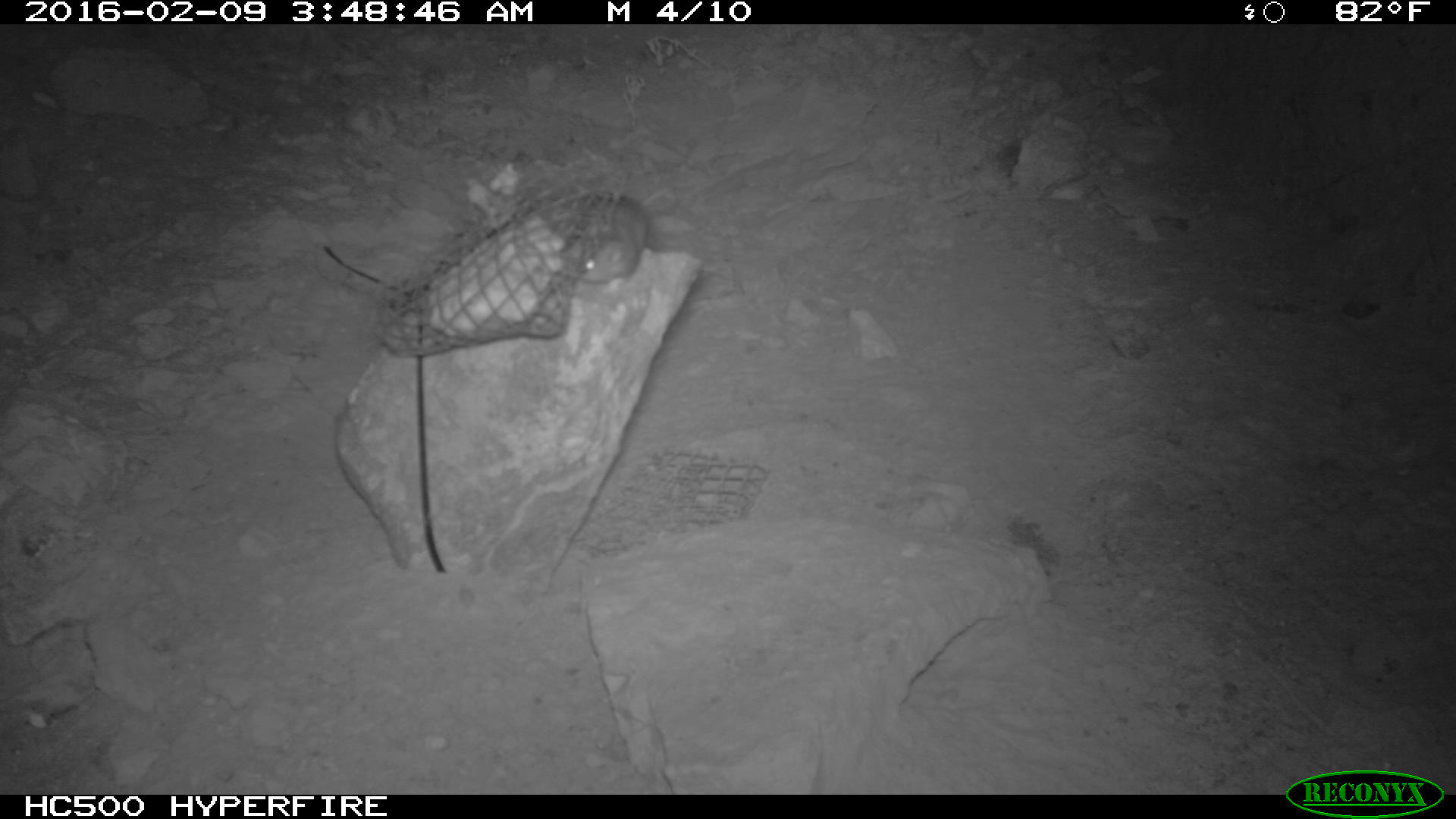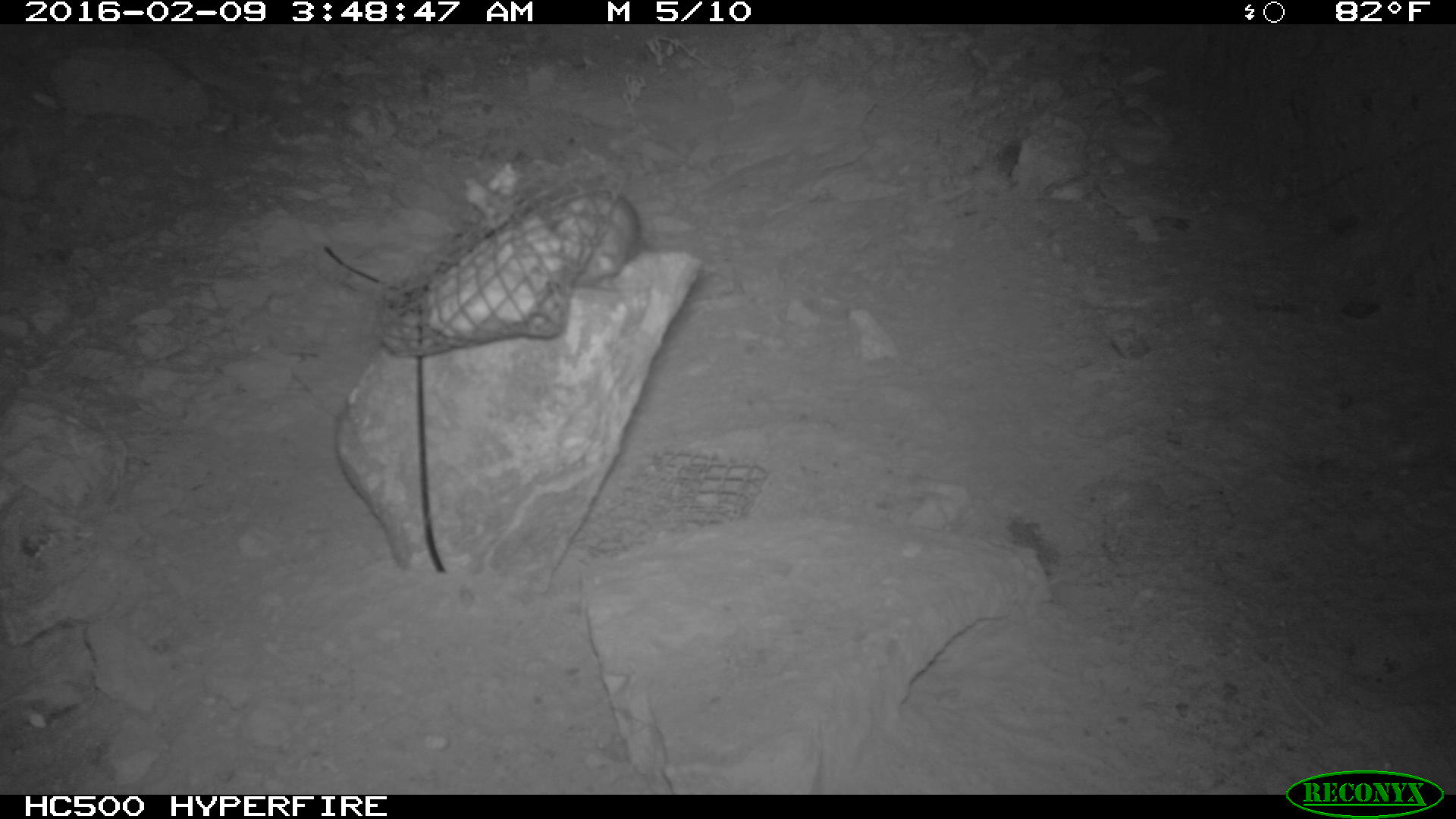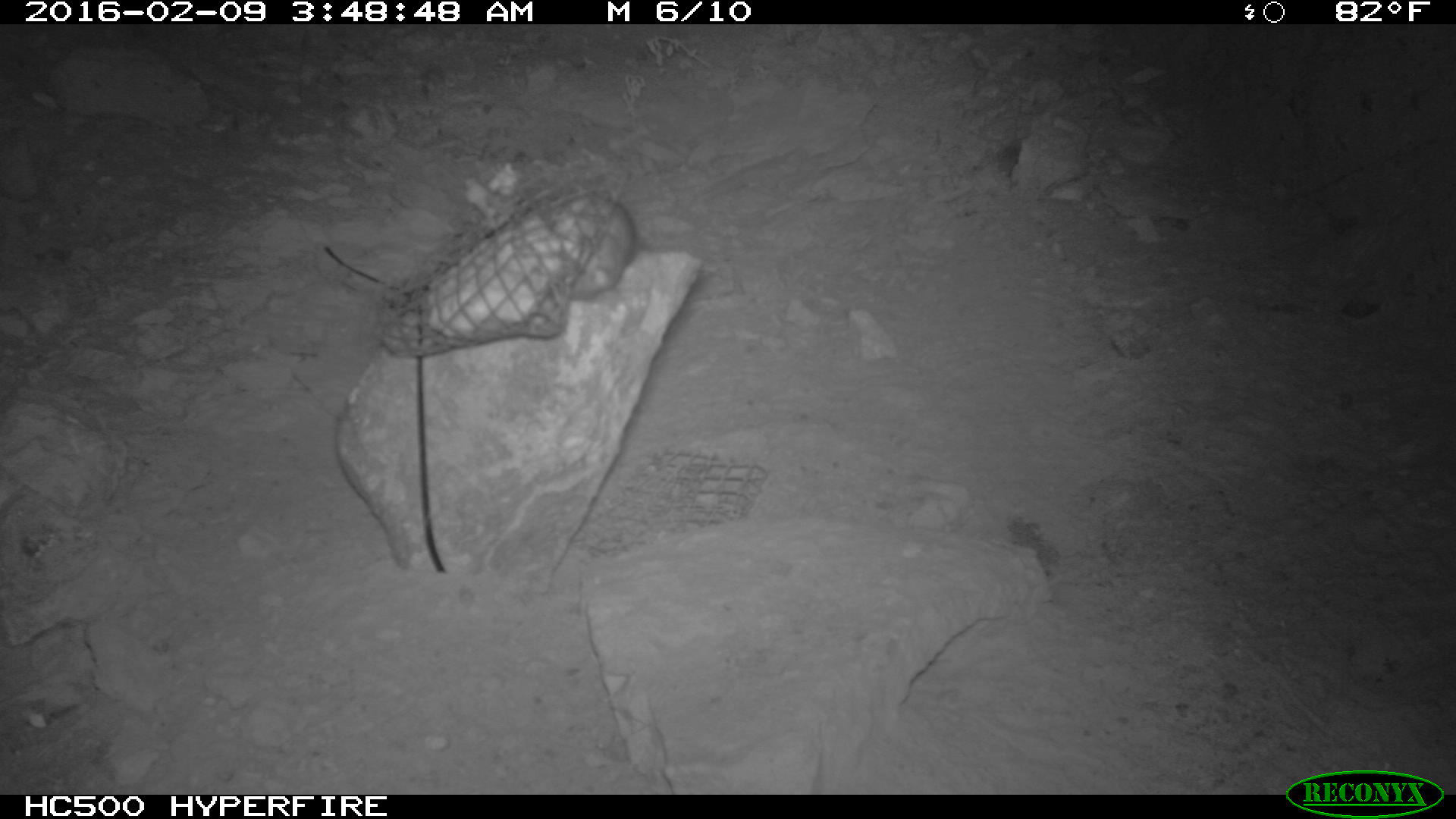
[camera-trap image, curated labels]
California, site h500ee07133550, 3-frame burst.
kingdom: Animalia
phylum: Chordata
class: Mammalia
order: Rodentia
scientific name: Rodentia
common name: rodent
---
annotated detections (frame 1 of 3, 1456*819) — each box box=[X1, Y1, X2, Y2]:
rodent: box=[578, 190, 648, 280]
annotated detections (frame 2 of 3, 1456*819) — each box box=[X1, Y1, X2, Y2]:
rodent: box=[544, 189, 649, 287]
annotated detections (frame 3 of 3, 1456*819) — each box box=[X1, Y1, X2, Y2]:
rodent: box=[569, 201, 635, 298]